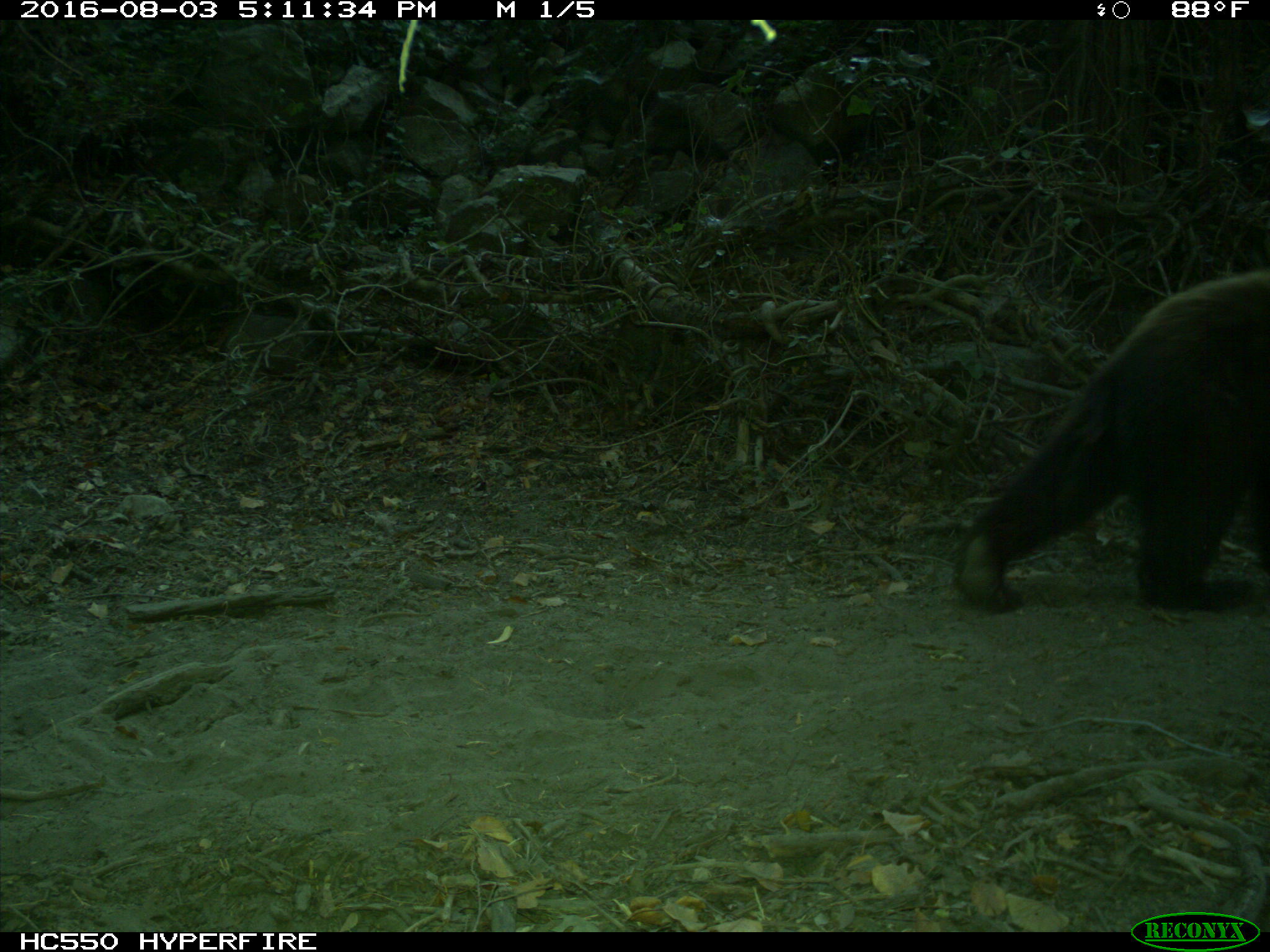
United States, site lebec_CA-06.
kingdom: Animalia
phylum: Chordata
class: Mammalia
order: Carnivora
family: Ursidae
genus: Ursus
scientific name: Ursus americanus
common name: american black bear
Ursus americanus (american black bear).